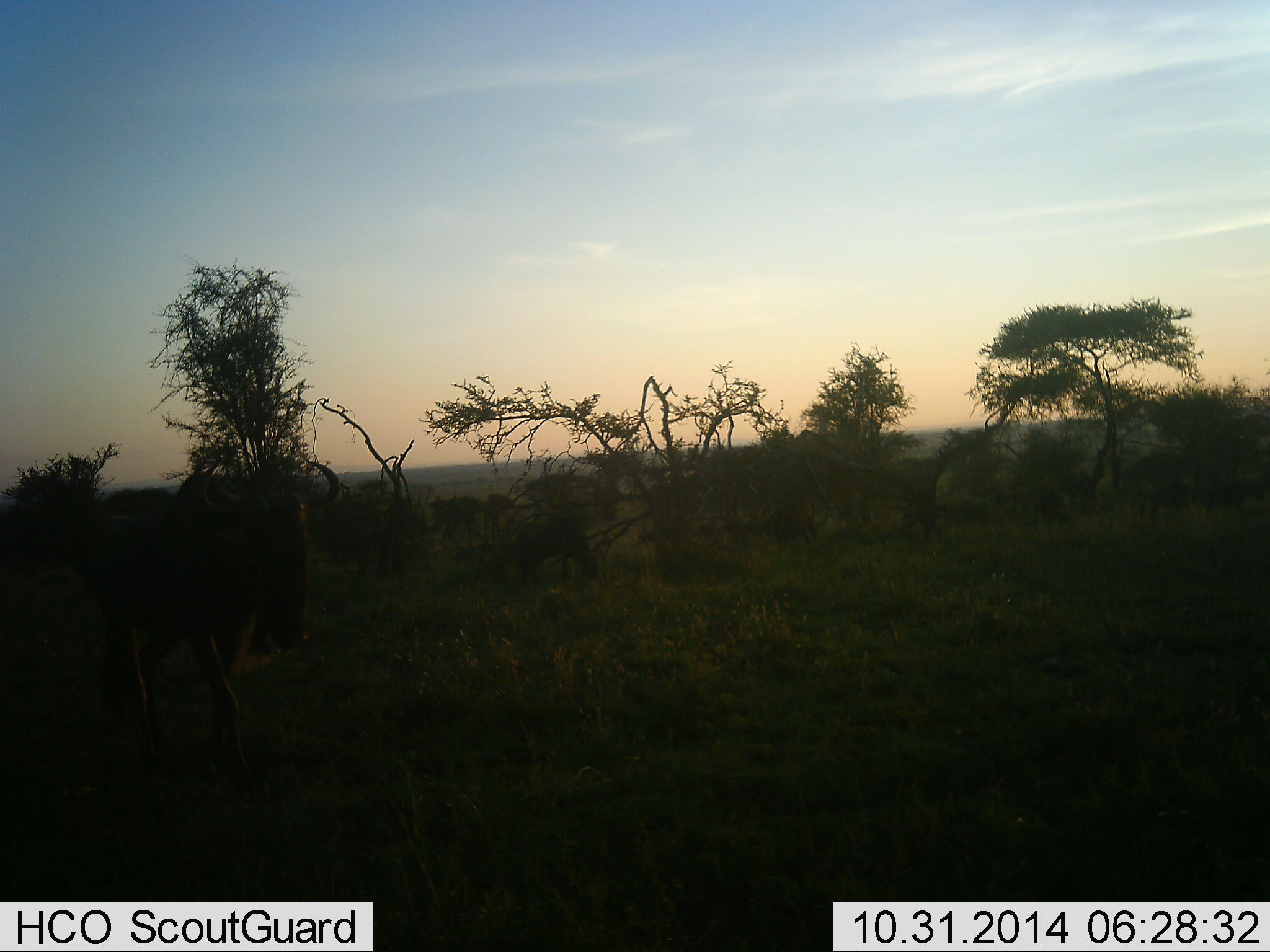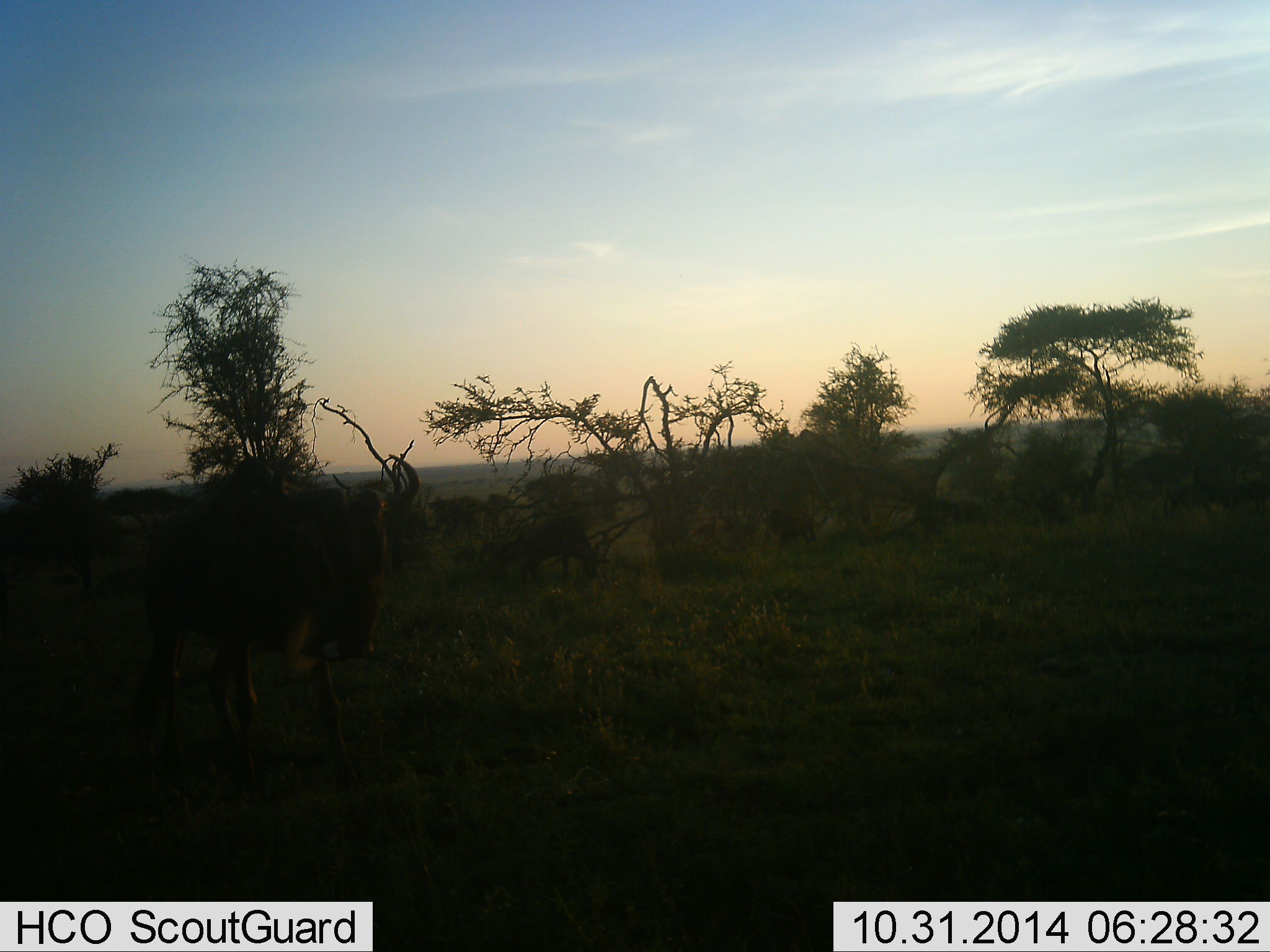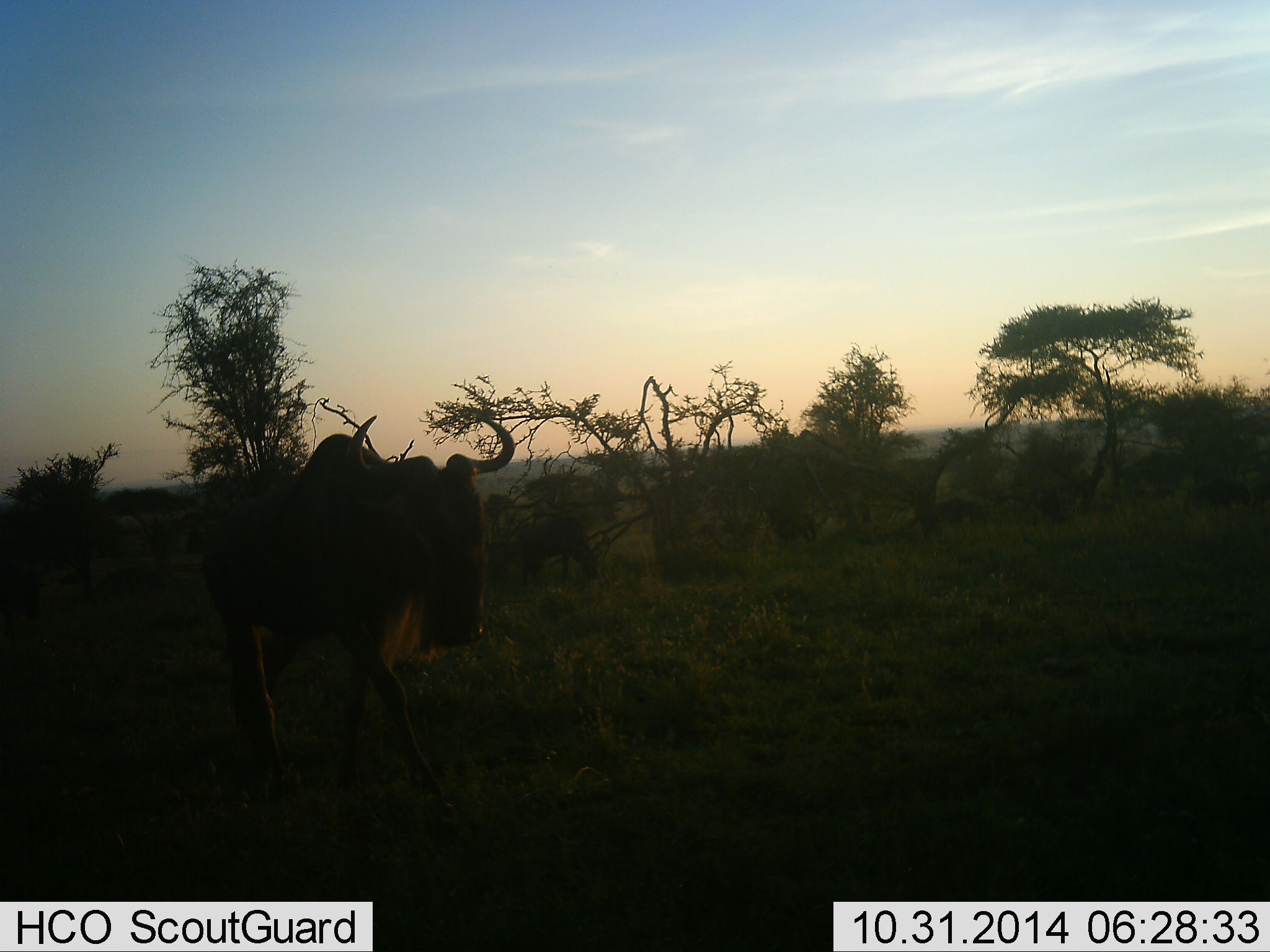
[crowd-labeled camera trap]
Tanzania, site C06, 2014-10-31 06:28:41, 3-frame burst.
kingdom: Animalia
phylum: Chordata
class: Mammalia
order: Artiodactyla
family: Bovidae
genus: Connochaetes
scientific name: Connochaetes taurinus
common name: blue wildebeest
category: wildebeest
Wildebeest (blue wildebeest) (Connochaetes taurinus), count 6. Behavior (volunteer vote fractions): standing 40%, resting 0%, moving 100%, interacting 10%. Young present (vote fraction): 0%. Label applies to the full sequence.